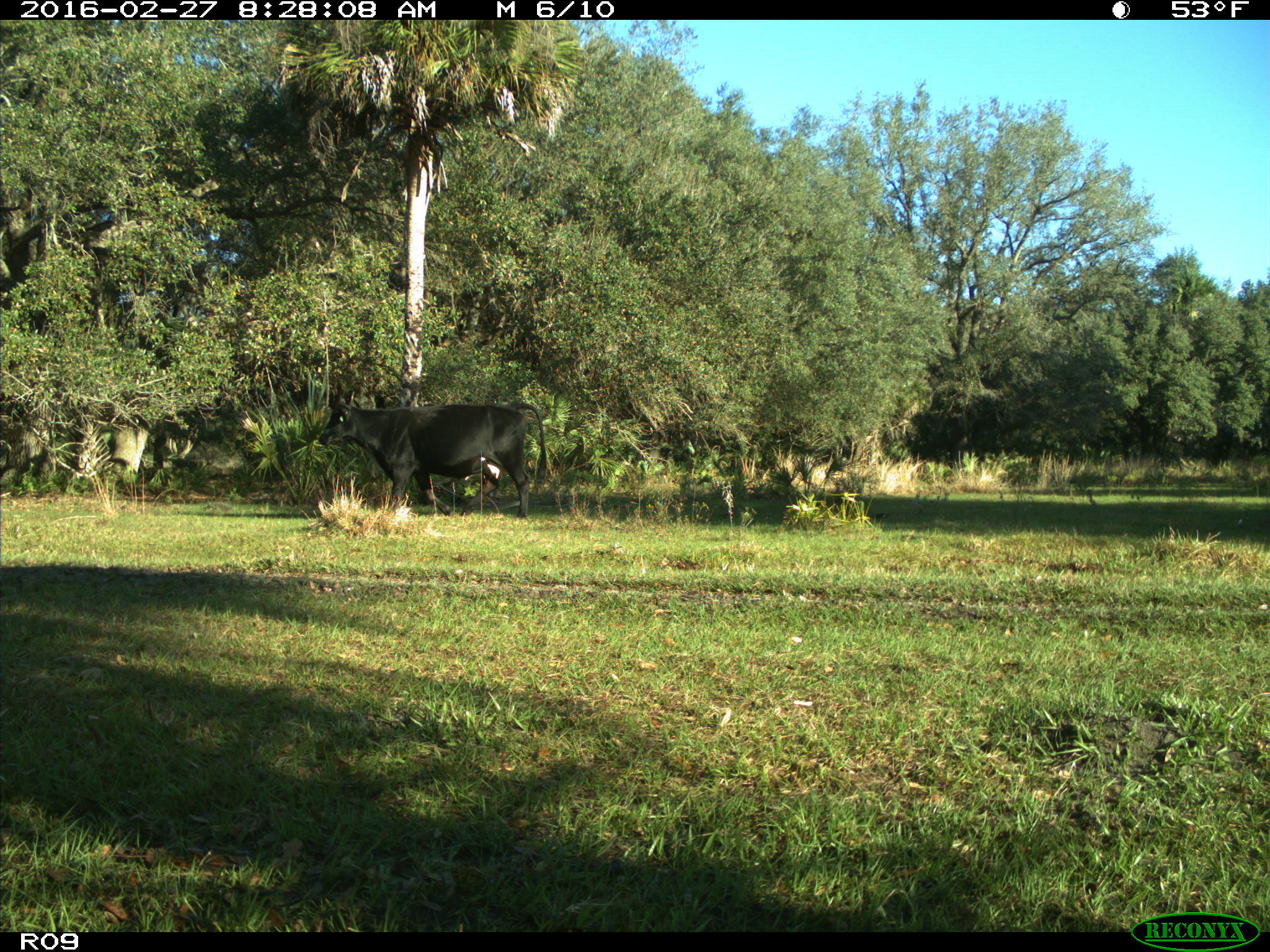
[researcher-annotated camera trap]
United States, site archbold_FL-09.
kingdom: Animalia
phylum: Chordata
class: Mammalia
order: Artiodactyla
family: Bovidae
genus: Bos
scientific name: Bos taurus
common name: domestic cow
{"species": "Bos taurus (domestic cow)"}